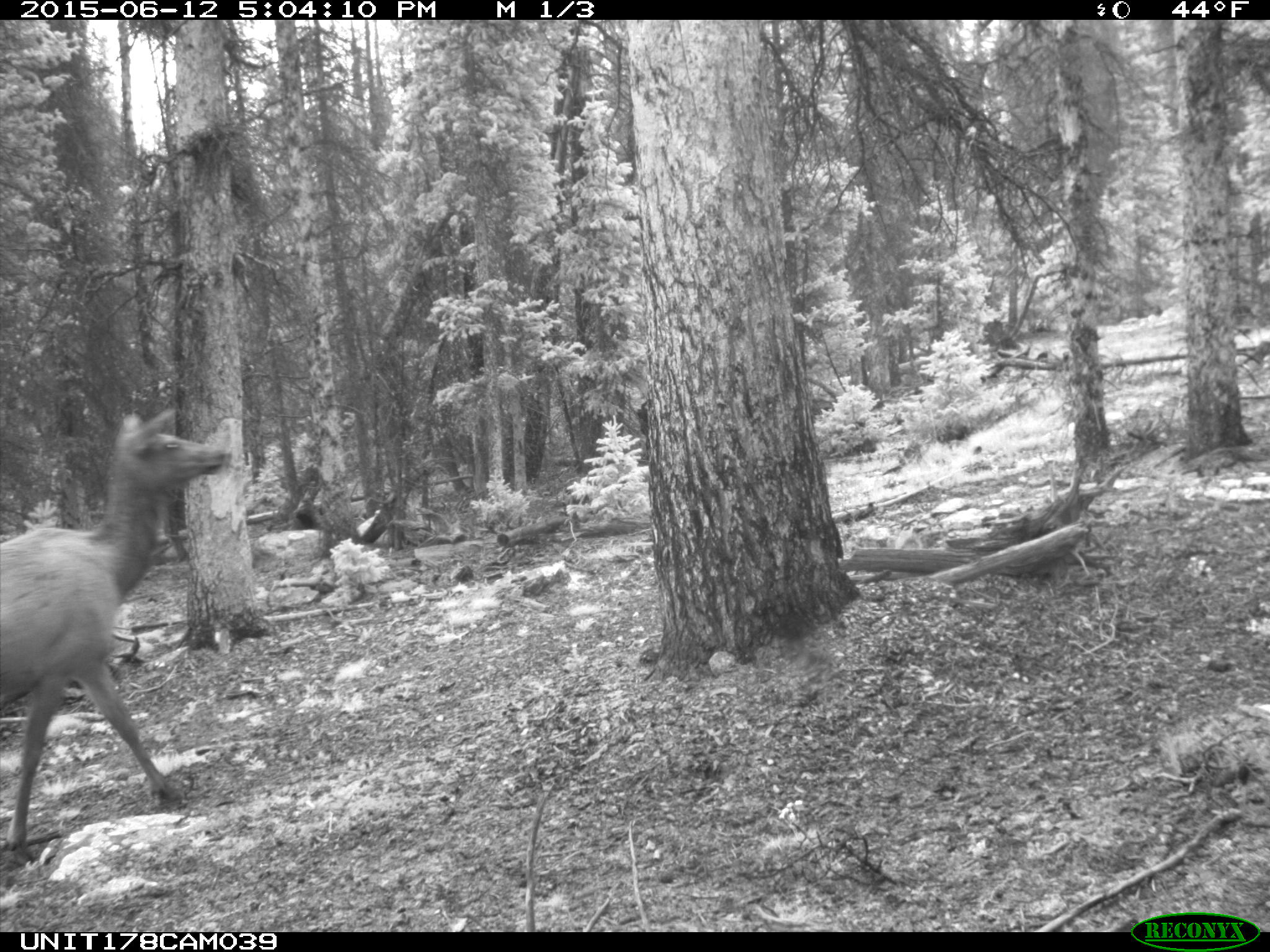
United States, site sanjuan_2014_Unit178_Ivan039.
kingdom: Animalia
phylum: Chordata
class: Mammalia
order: Artiodactyla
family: Cervidae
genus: Cervus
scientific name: Cervus elaphus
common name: red deer